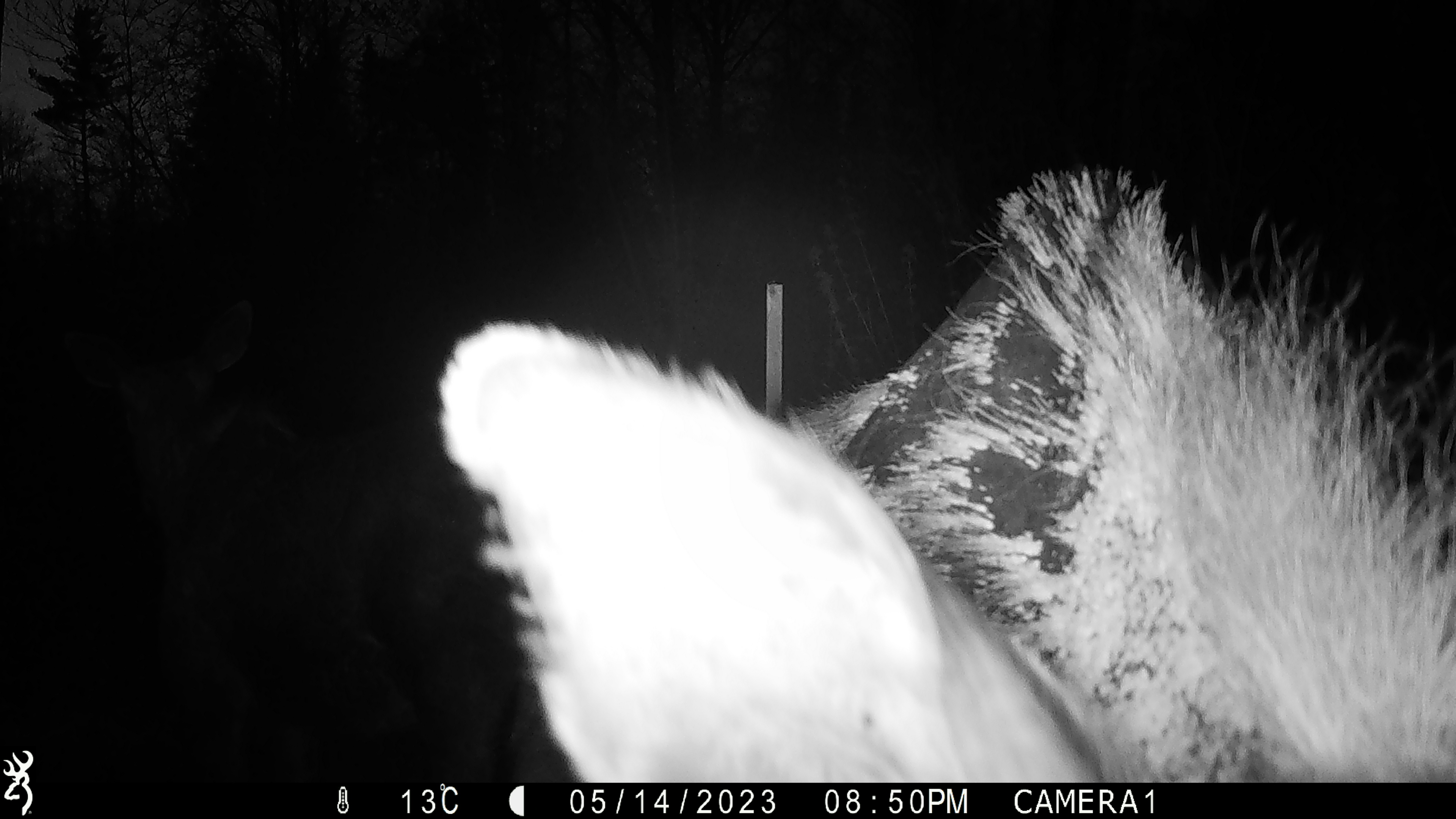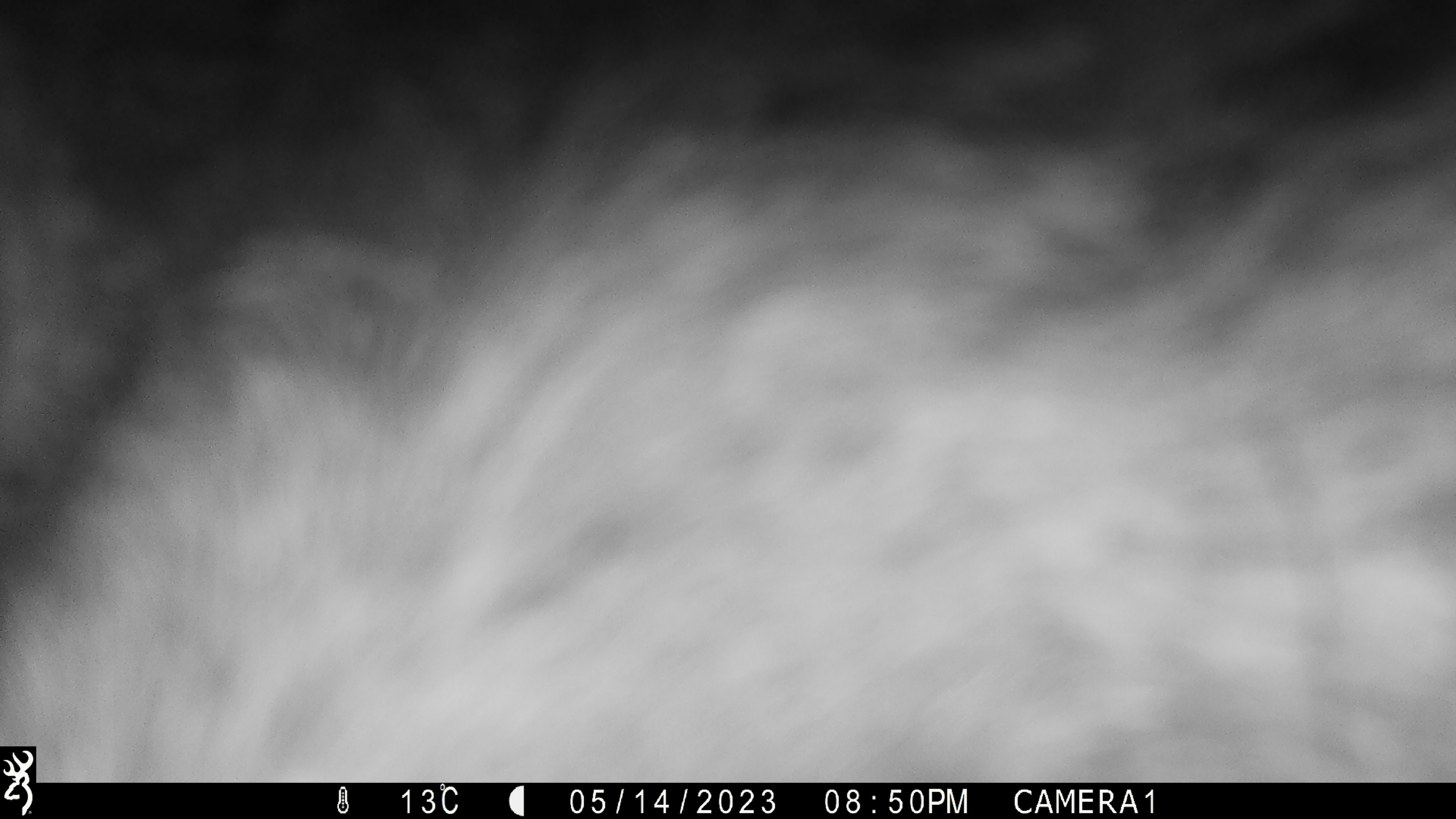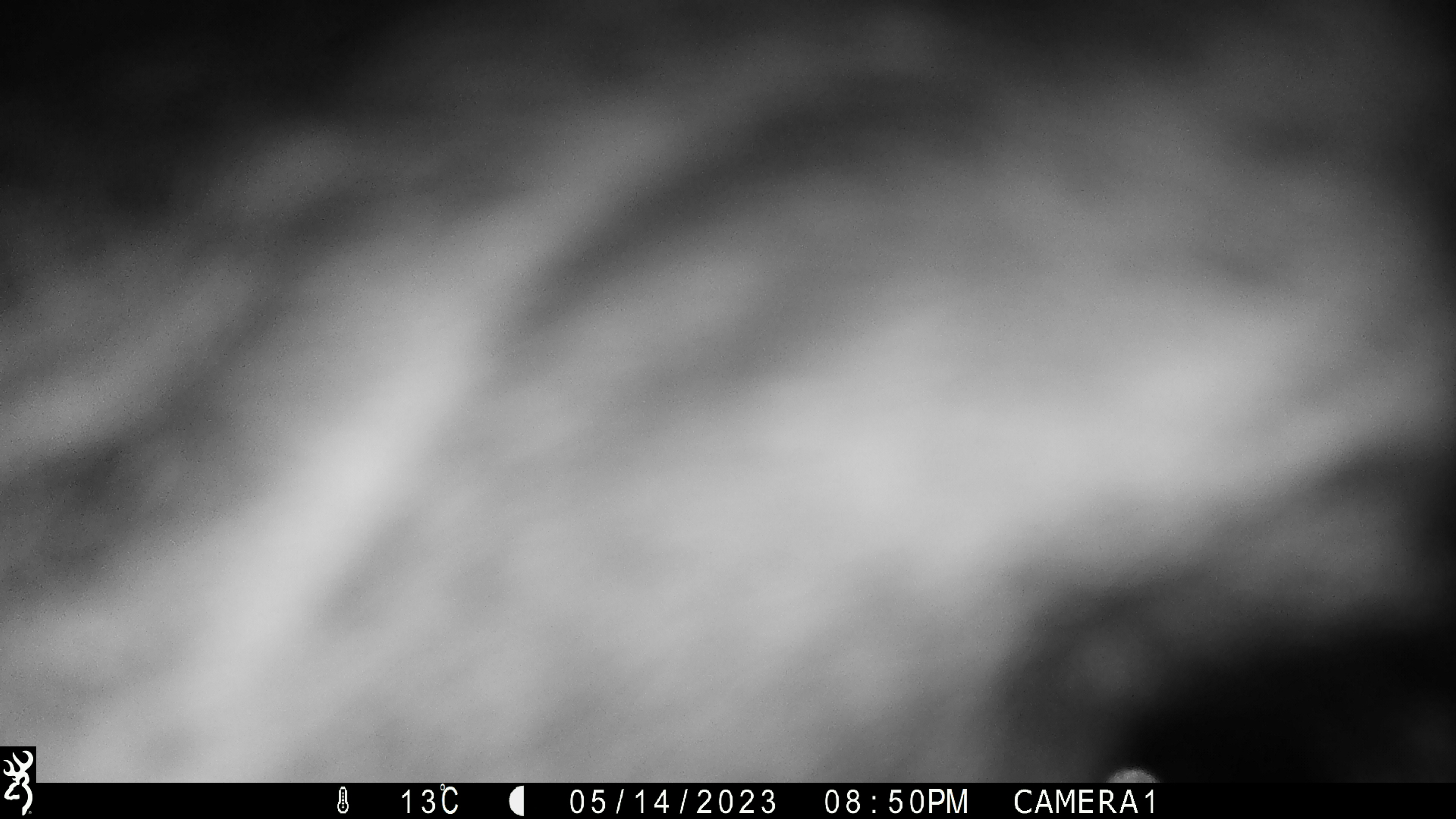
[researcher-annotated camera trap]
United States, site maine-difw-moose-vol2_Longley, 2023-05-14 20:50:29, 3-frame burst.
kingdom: Animalia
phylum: Chordata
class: Mammalia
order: Artiodactyla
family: Cervidae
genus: Alces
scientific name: Alces alces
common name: moose